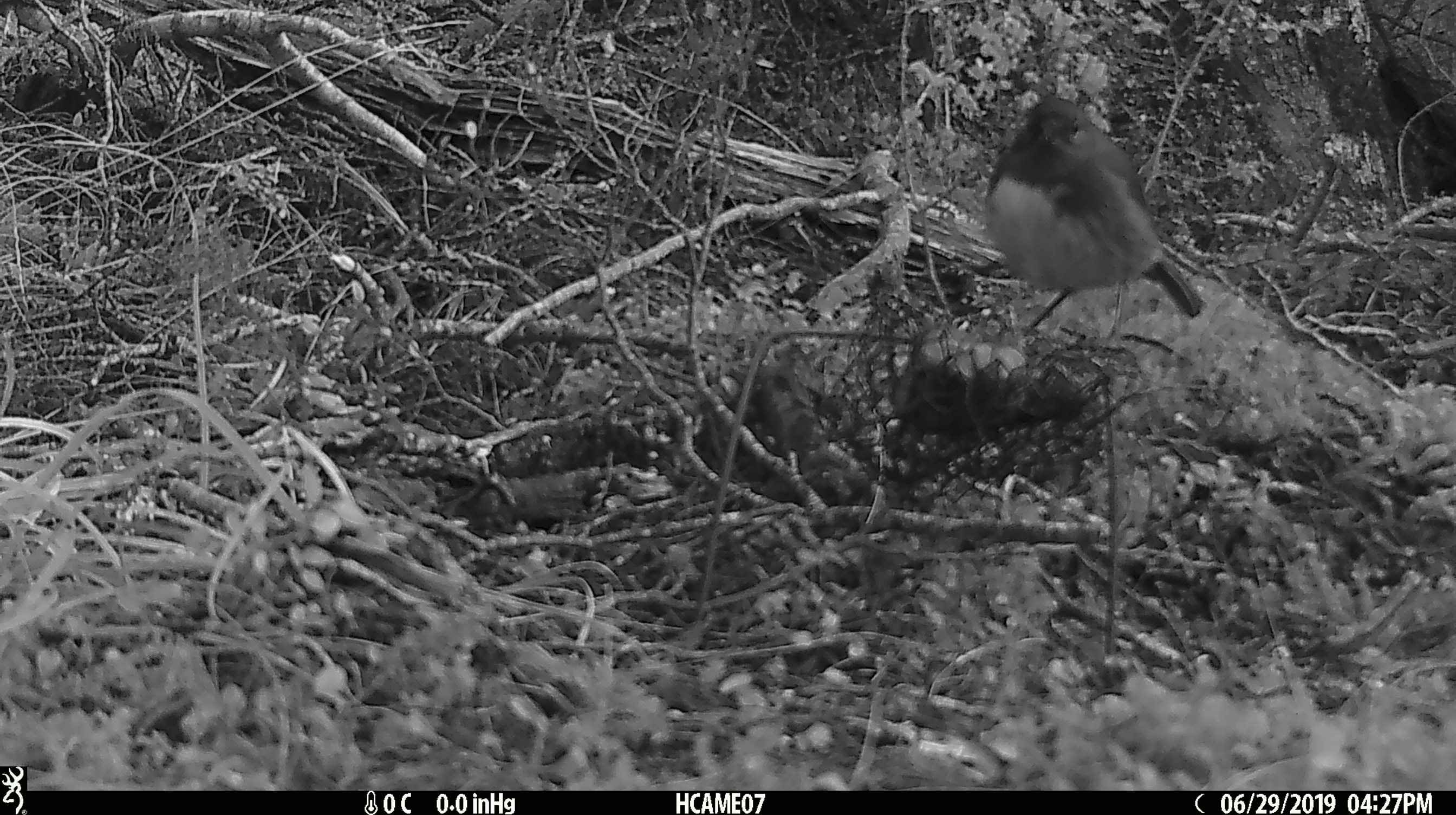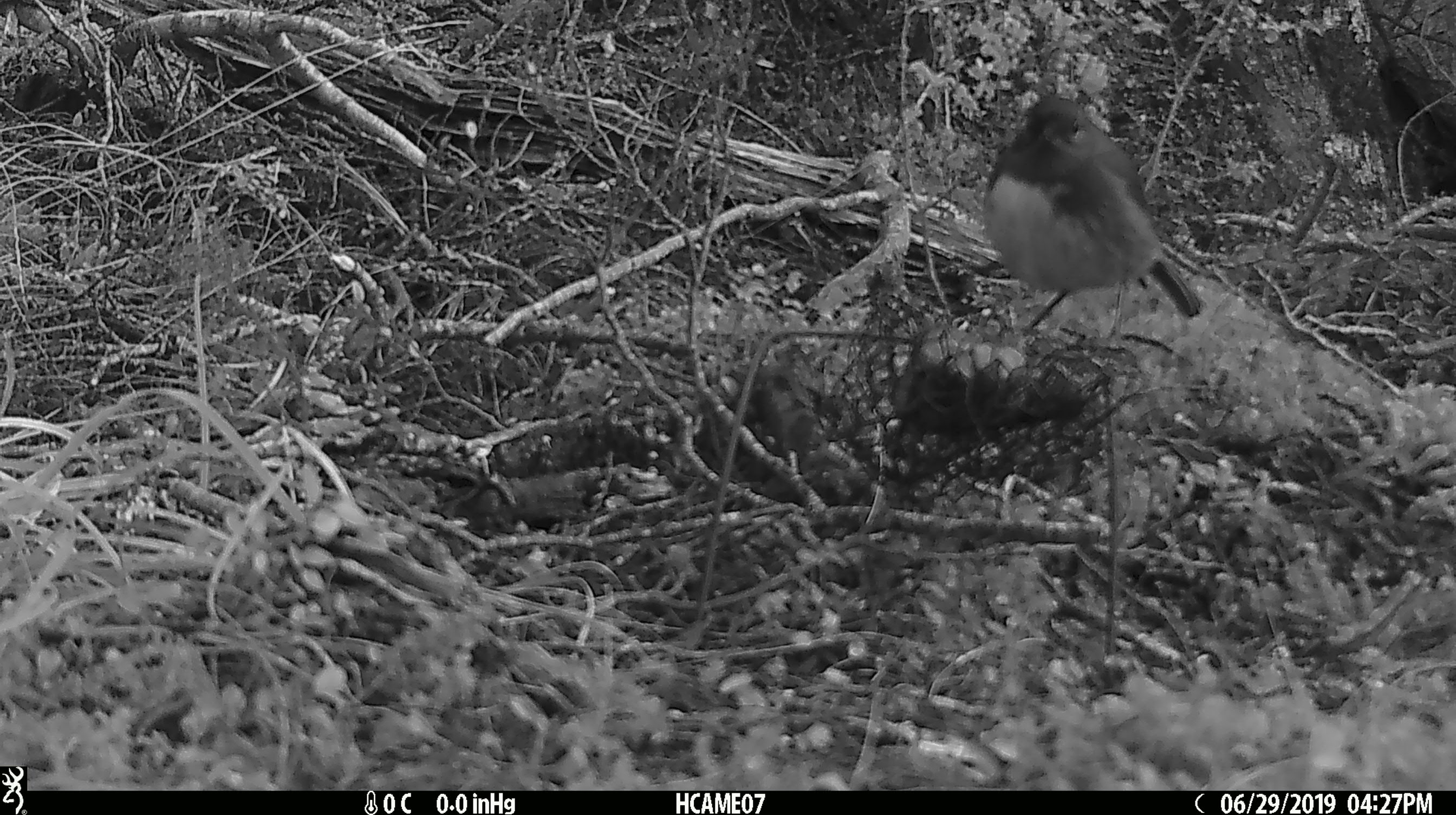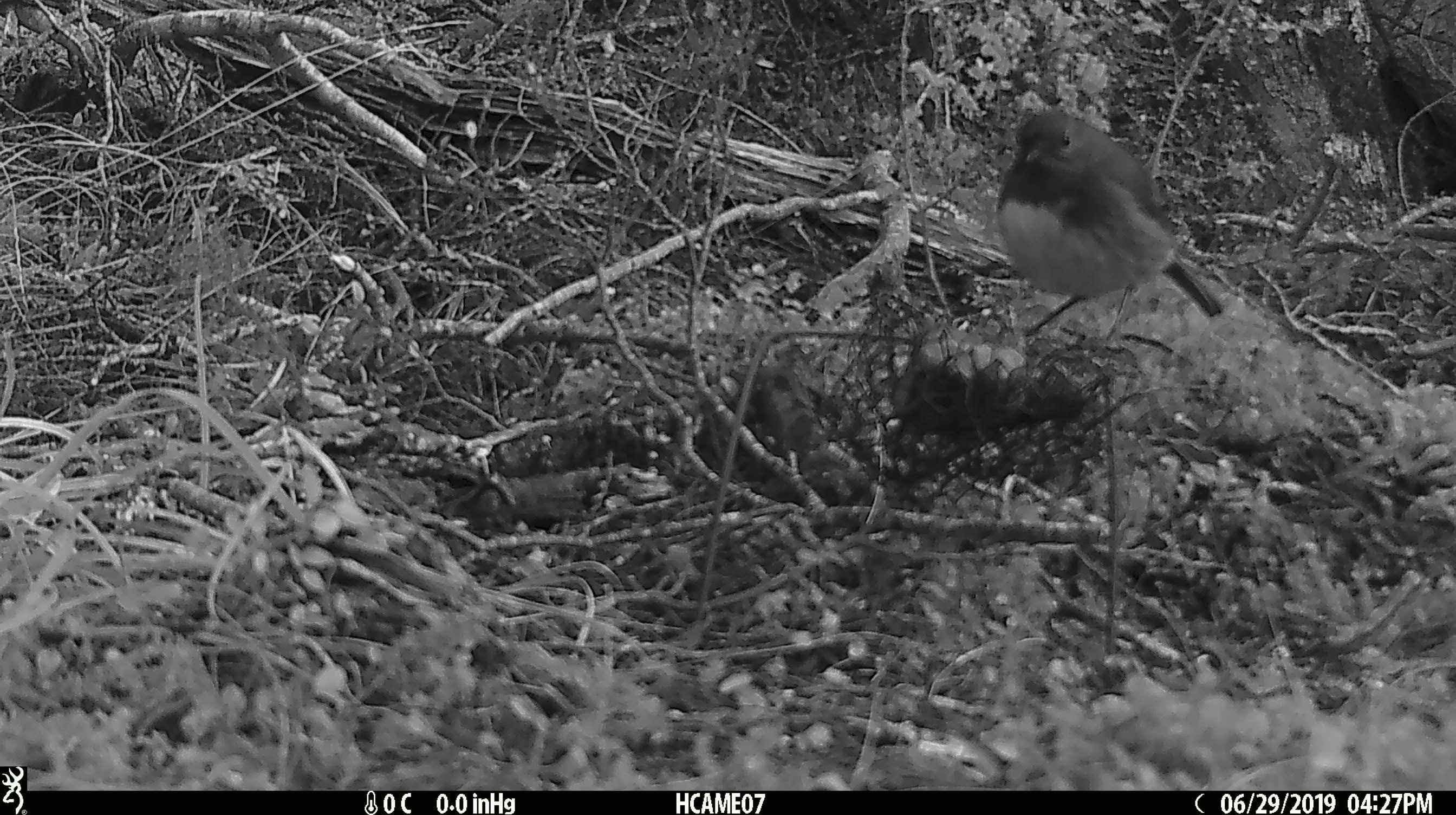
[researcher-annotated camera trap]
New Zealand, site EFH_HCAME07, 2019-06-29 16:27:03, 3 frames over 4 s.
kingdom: Animalia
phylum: Chordata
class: Aves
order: Passeriformes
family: Petroicidae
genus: Petroica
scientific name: Petroica australis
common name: new zealand robin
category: robin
Robin (new zealand robin) (Petroica australis).